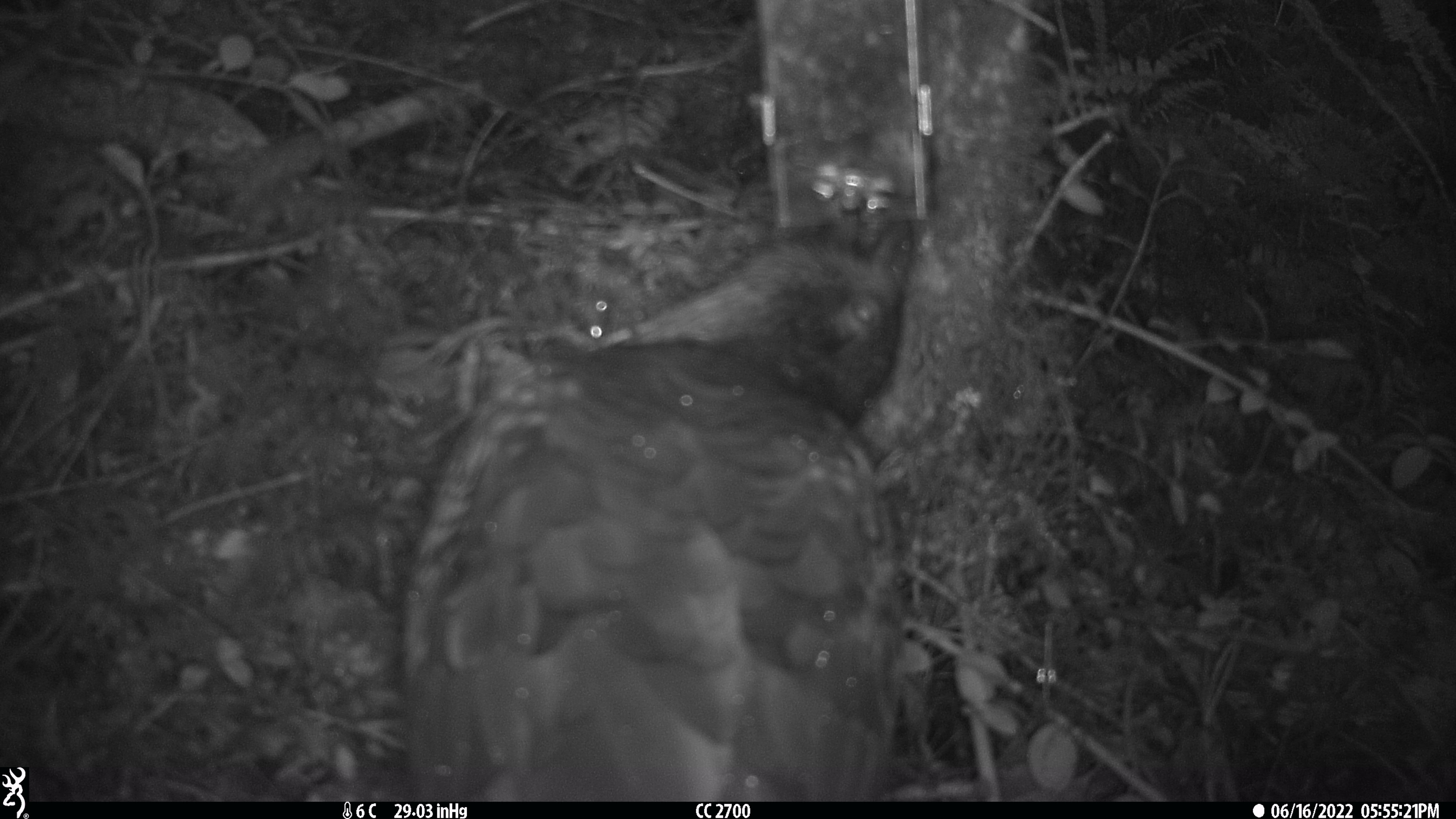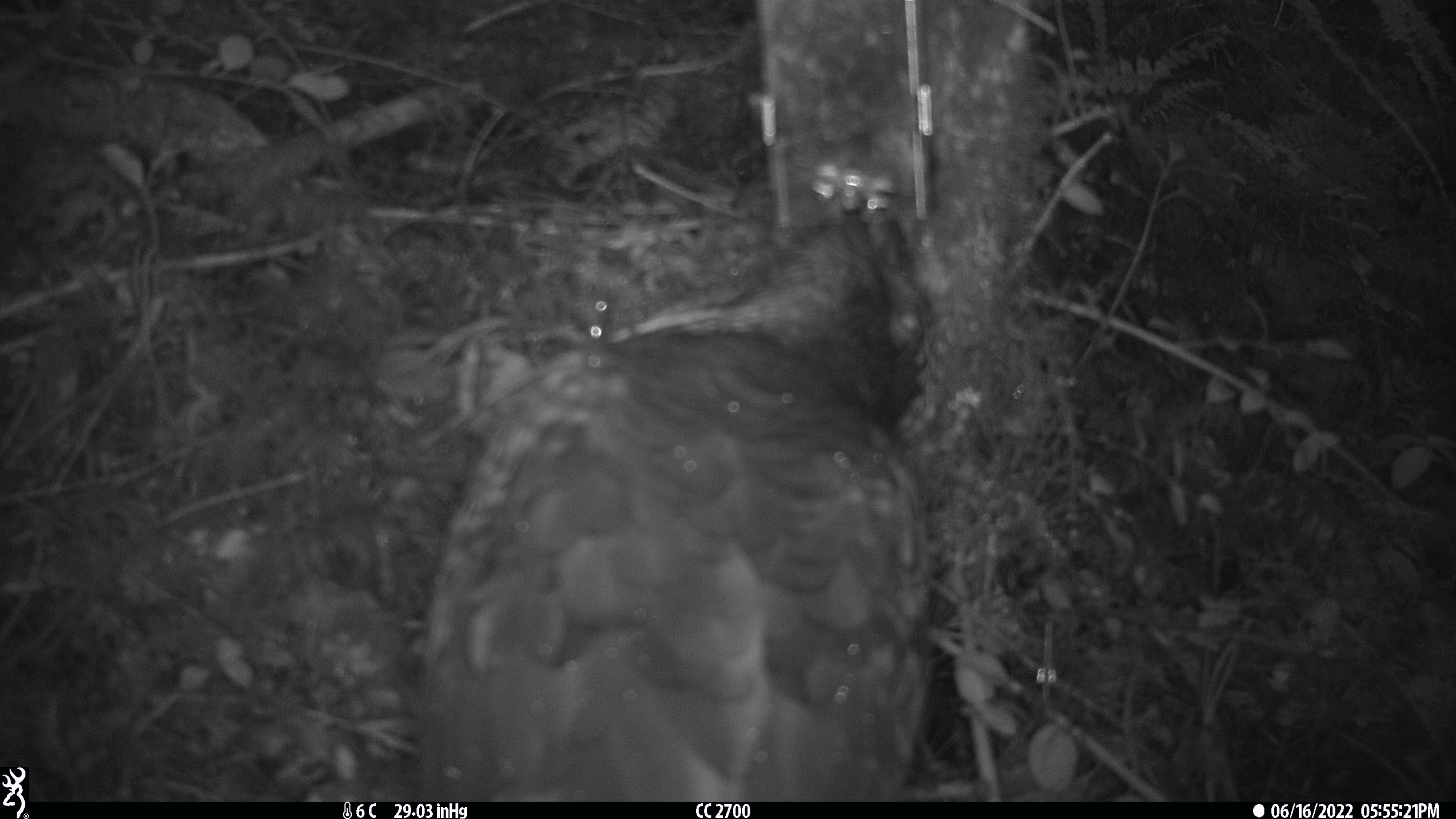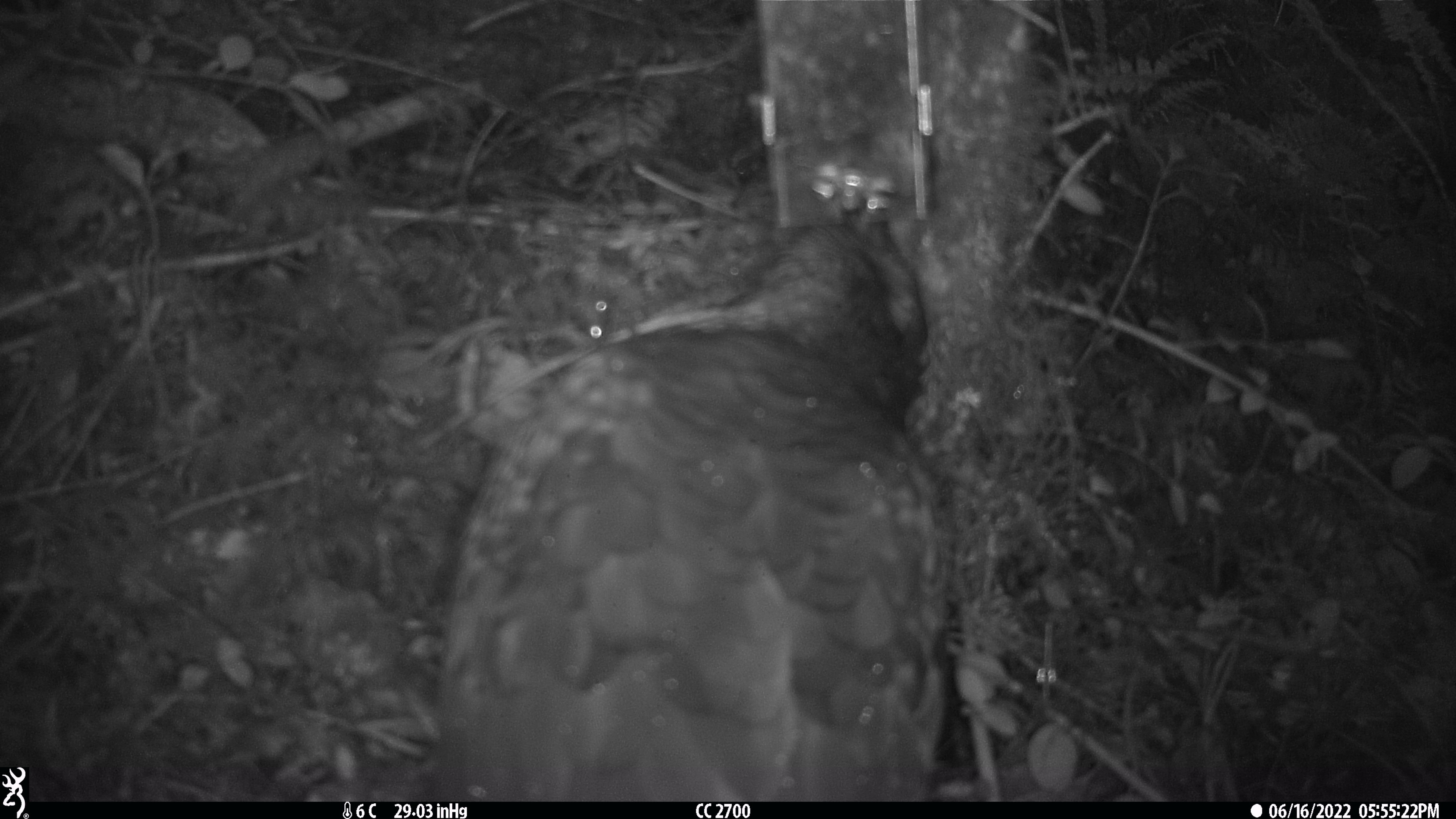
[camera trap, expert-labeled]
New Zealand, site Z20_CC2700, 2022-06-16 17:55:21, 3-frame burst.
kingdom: Animalia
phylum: Chordata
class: Aves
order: Psittaciformes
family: Strigopidae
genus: Nestor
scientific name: Nestor notabilis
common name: kea